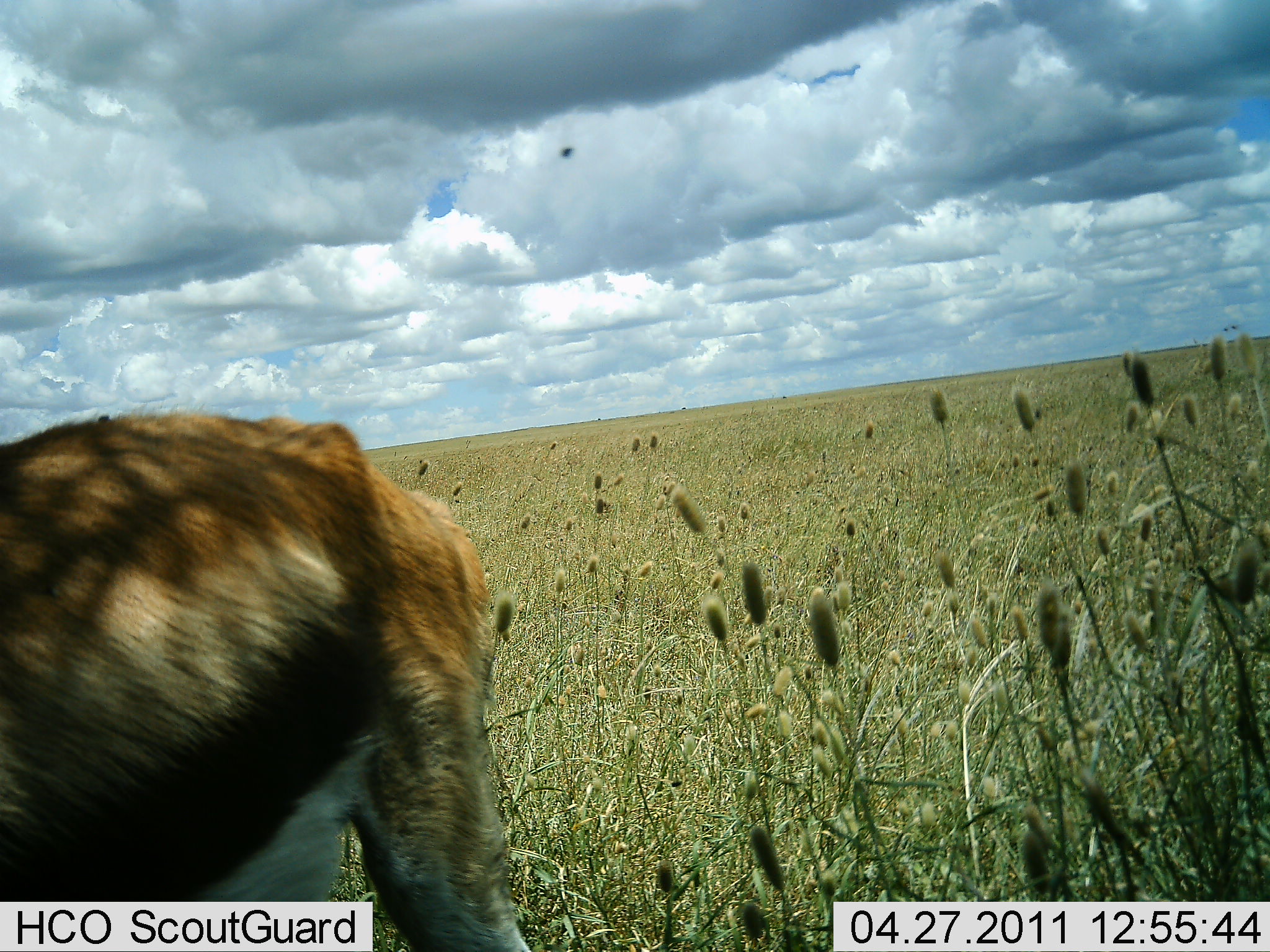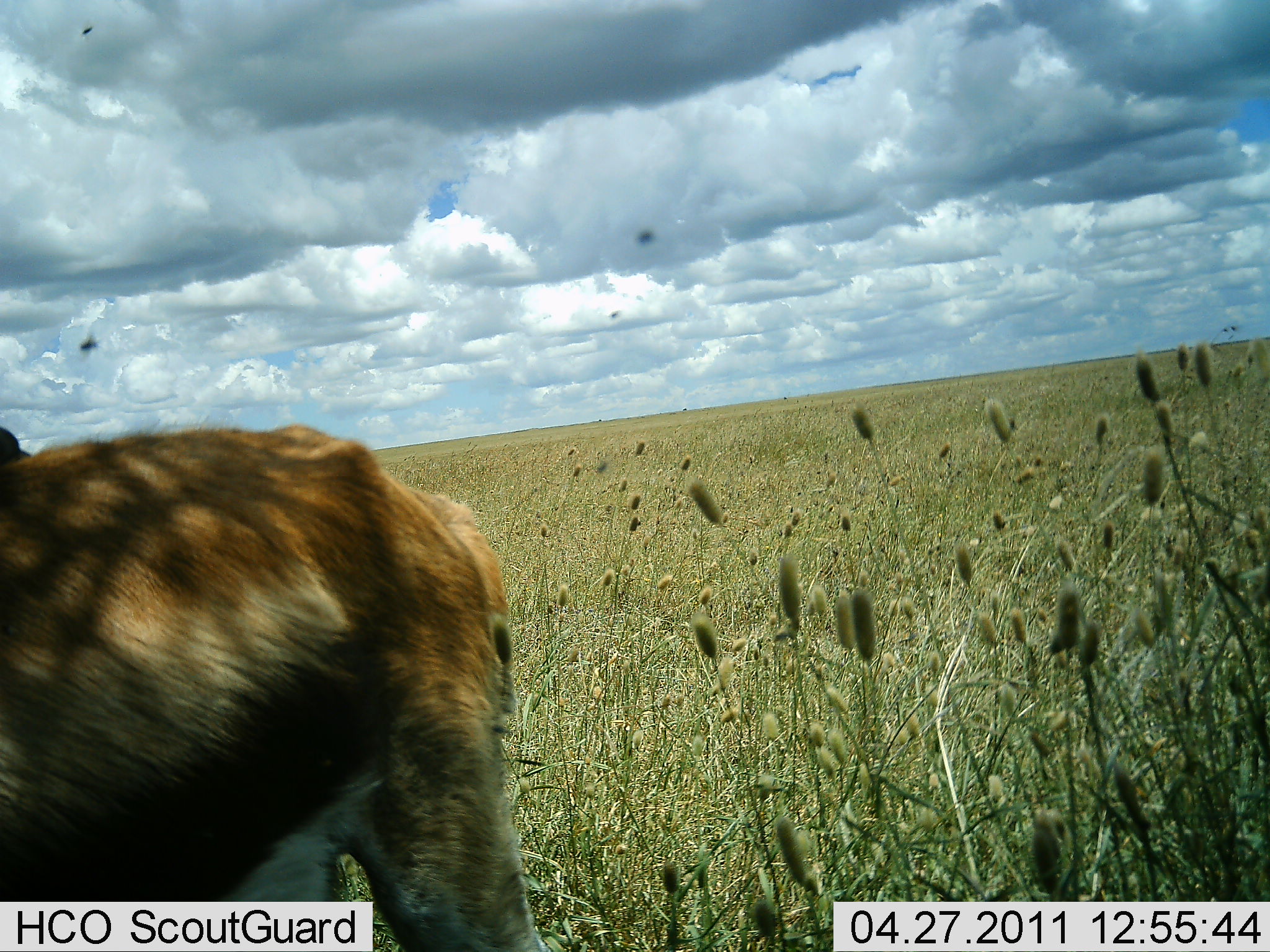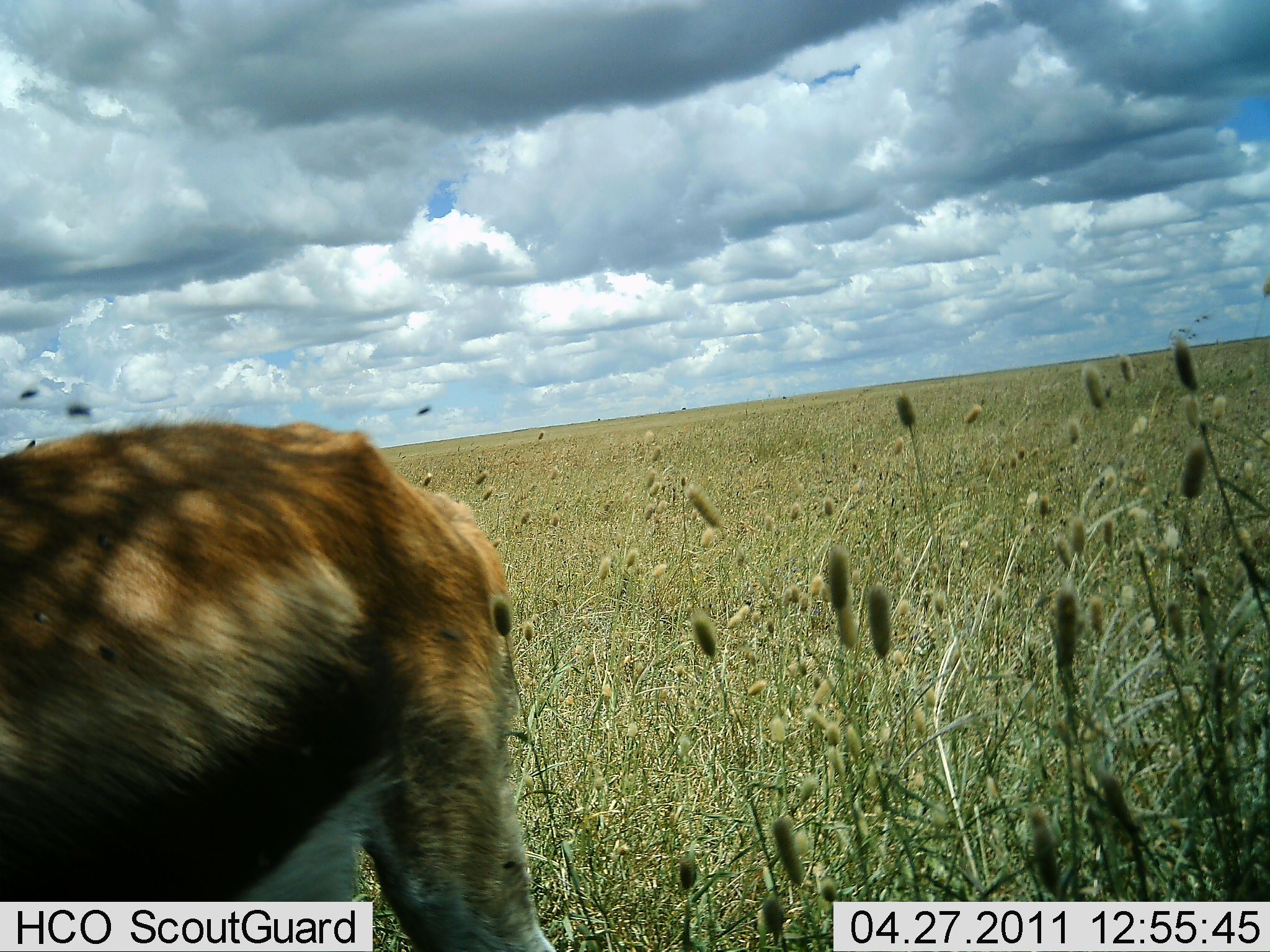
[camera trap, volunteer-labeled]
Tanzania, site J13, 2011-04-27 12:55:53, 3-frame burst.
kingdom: Animalia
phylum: Chordata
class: Mammalia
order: Artiodactyla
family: Bovidae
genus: Eudorcas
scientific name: Eudorcas thomsonii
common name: thomson's gazelle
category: gazellethomsons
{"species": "gazellethomsons (thomson's gazelle) (Eudorcas thomsonii)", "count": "1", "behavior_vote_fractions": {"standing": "100%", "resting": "0%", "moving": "0%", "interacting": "0%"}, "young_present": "0%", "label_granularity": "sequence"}